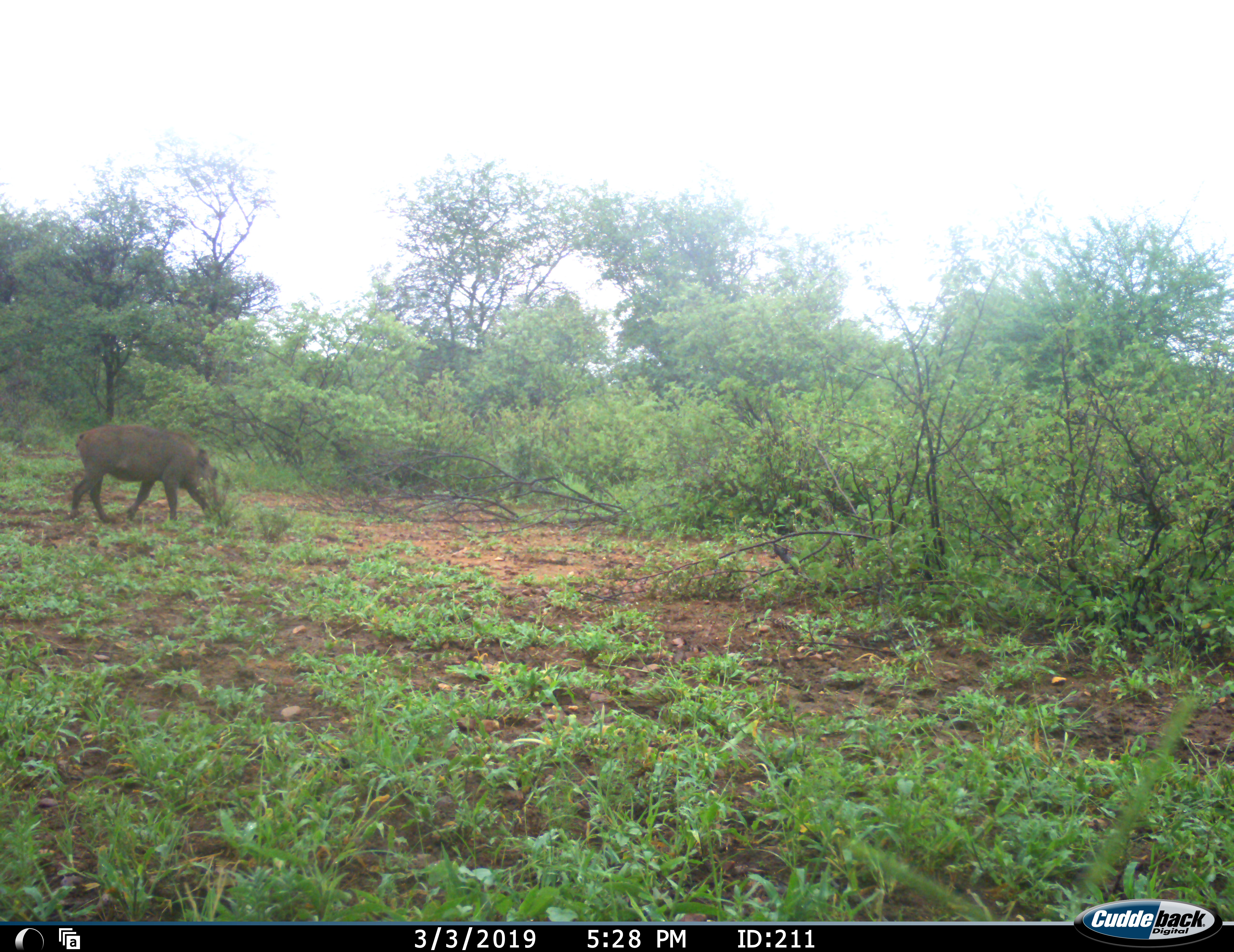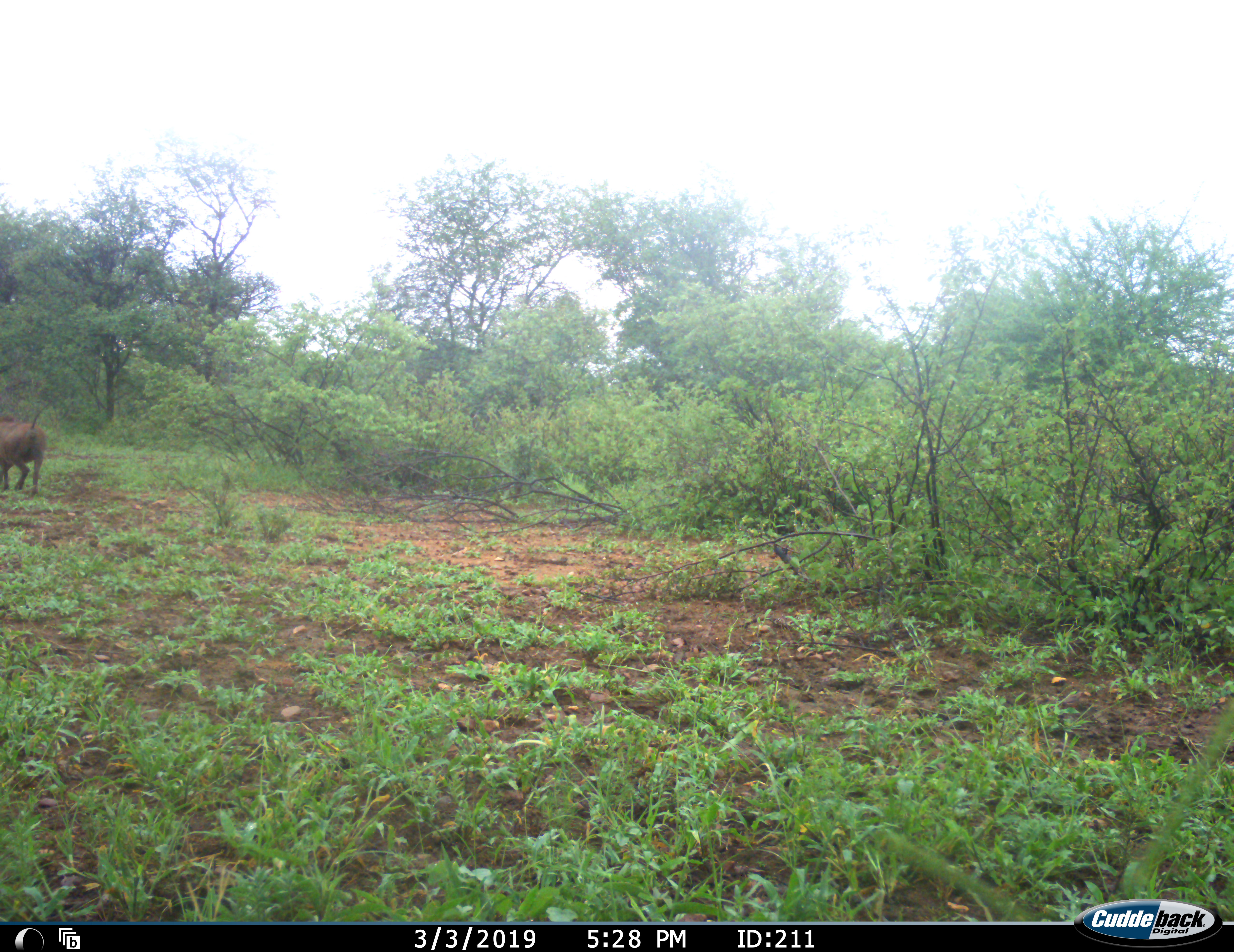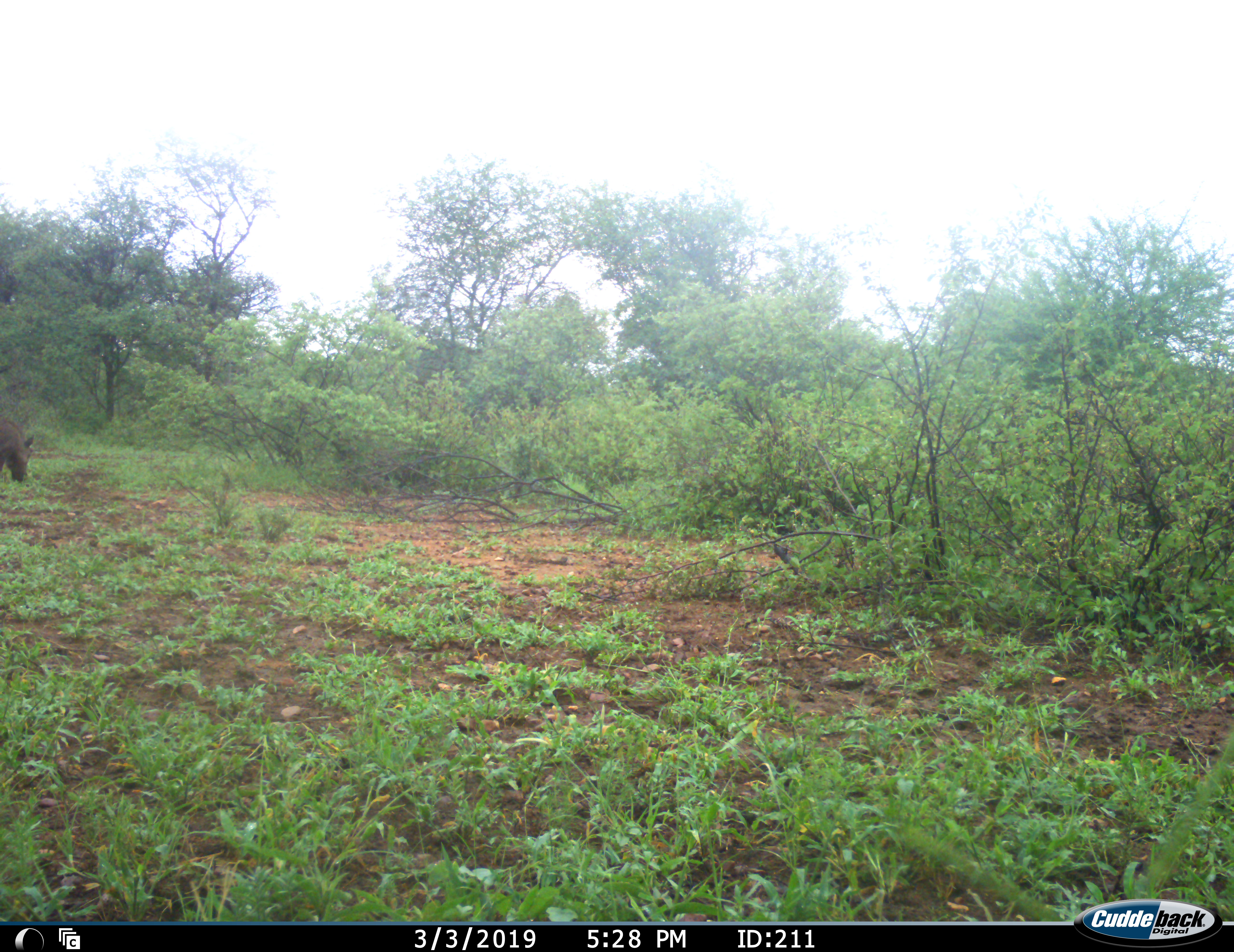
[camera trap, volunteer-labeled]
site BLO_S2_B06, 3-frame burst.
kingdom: Animalia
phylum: Chordata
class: Mammalia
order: Artiodactyla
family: Suidae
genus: Phacochoerus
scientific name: Phacochoerus africanus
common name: warthog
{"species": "warthog (Phacochoerus africanus)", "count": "1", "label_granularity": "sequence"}